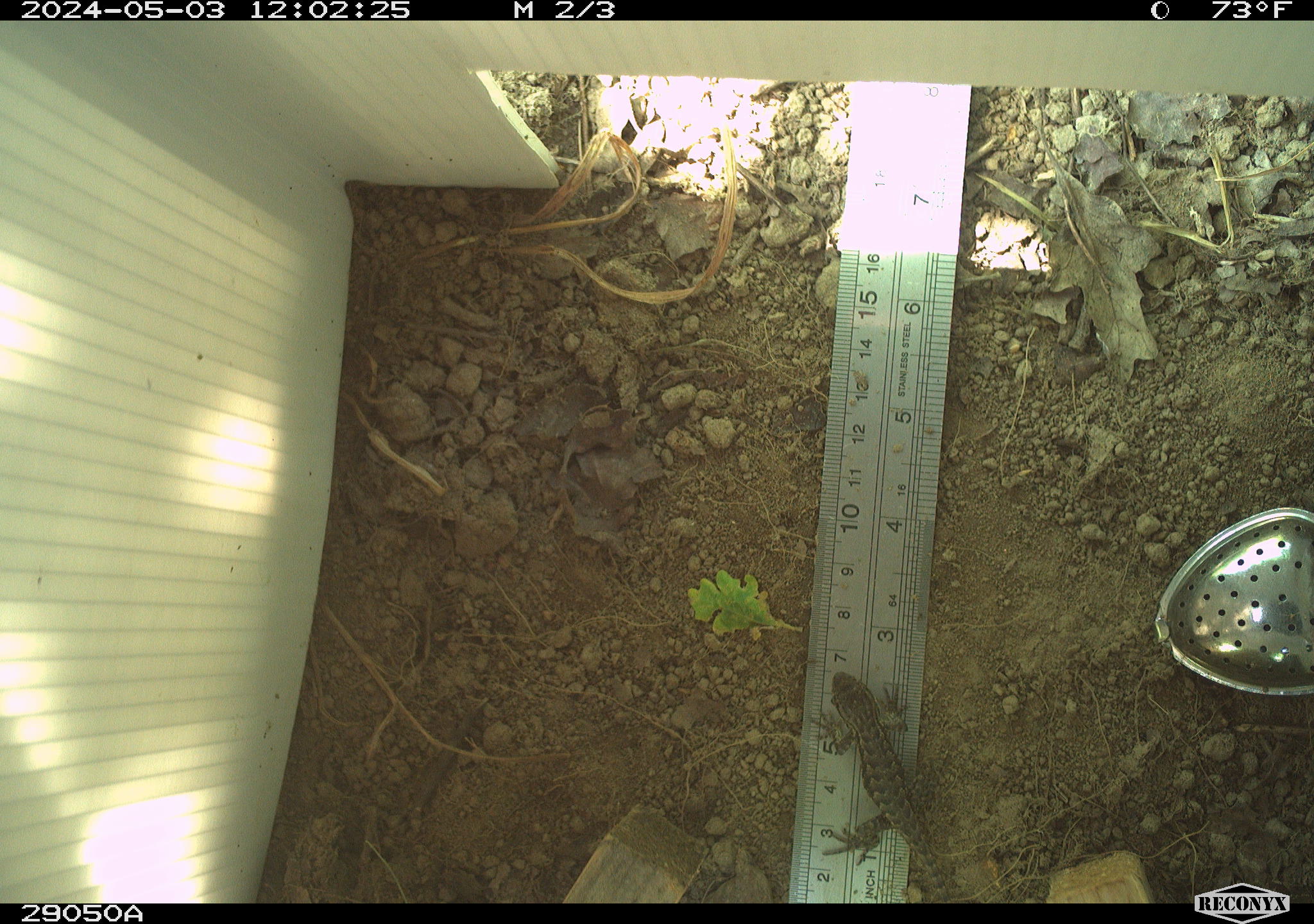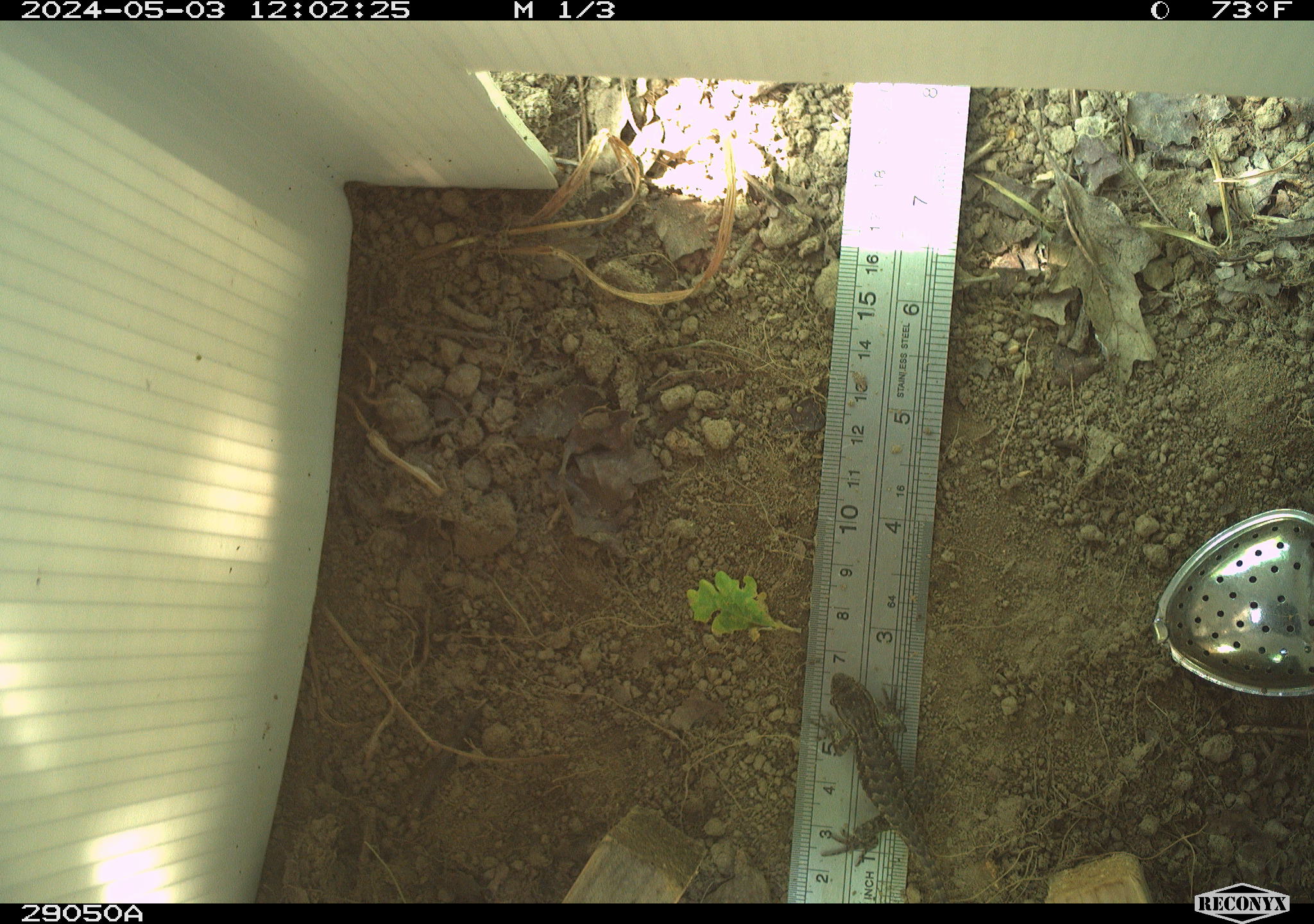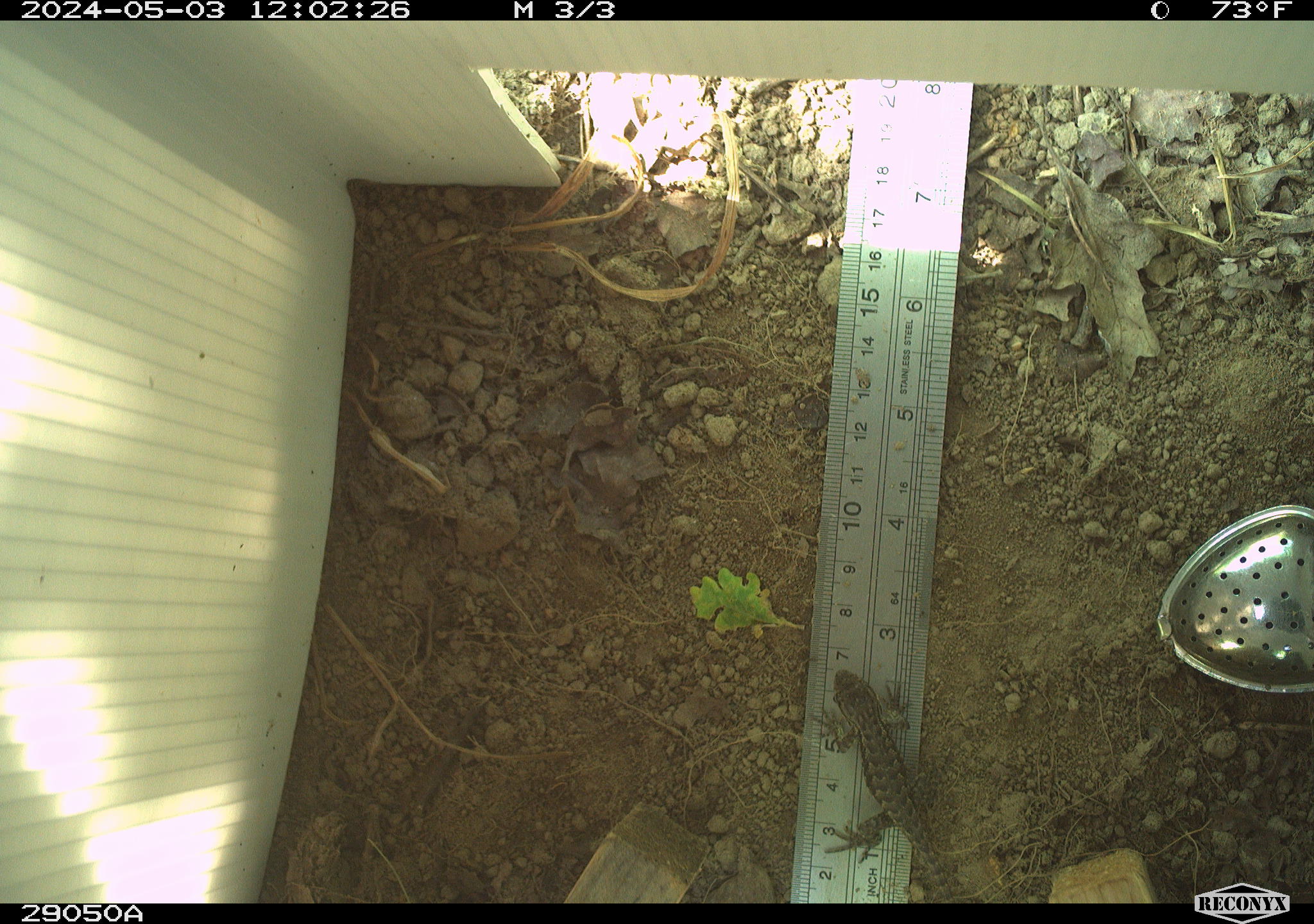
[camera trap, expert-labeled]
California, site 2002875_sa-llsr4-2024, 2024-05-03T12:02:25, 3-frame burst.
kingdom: Animalia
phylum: Chordata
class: Reptilia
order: Squamata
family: Phrynosomatidae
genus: Sceloporus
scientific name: Sceloporus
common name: spiny lizards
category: sceloporus species